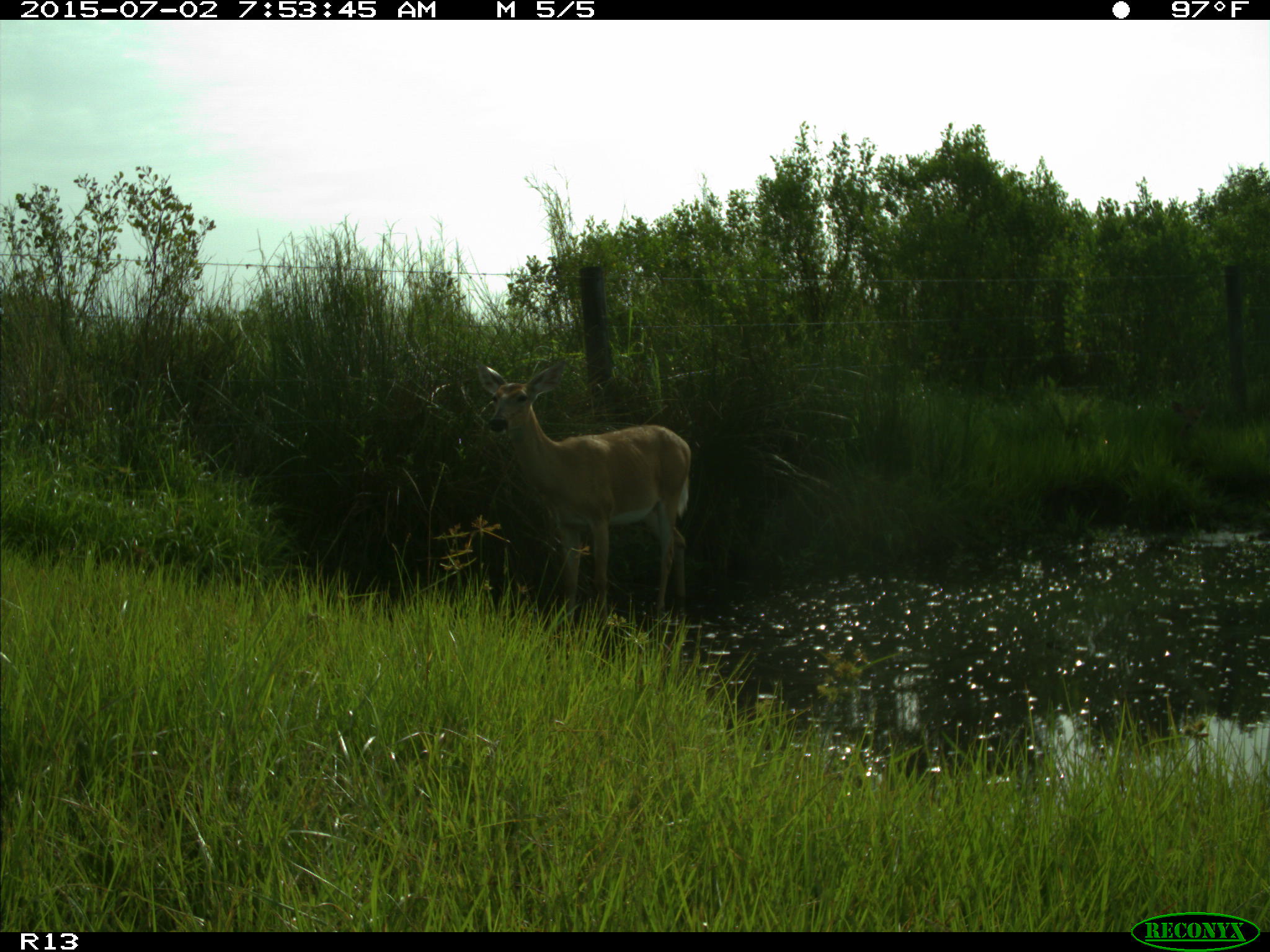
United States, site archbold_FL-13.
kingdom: Animalia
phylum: Chordata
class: Mammalia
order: Artiodactyla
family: Cervidae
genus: Odocoileus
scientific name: Odocoileus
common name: deer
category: unidentified deer